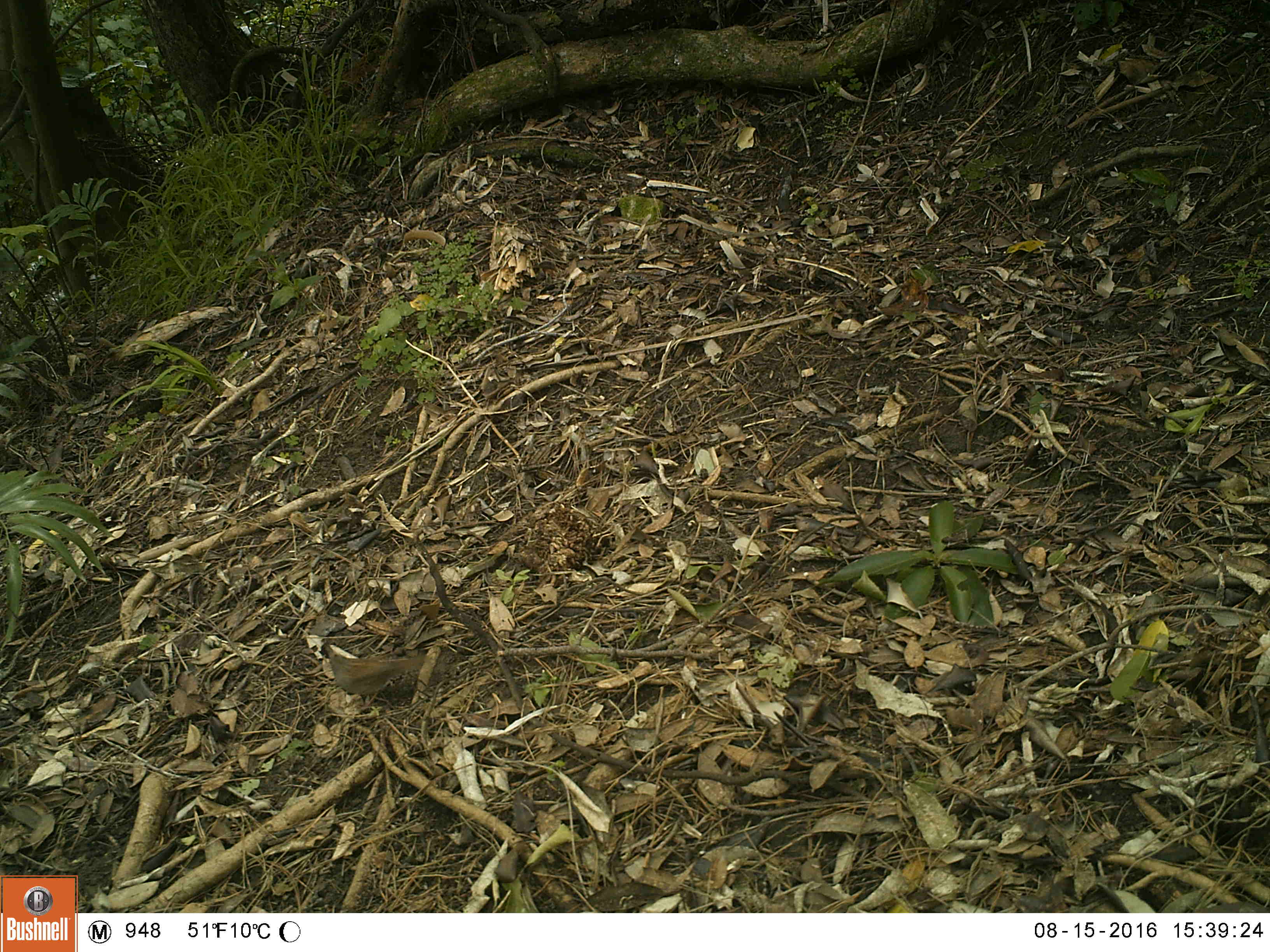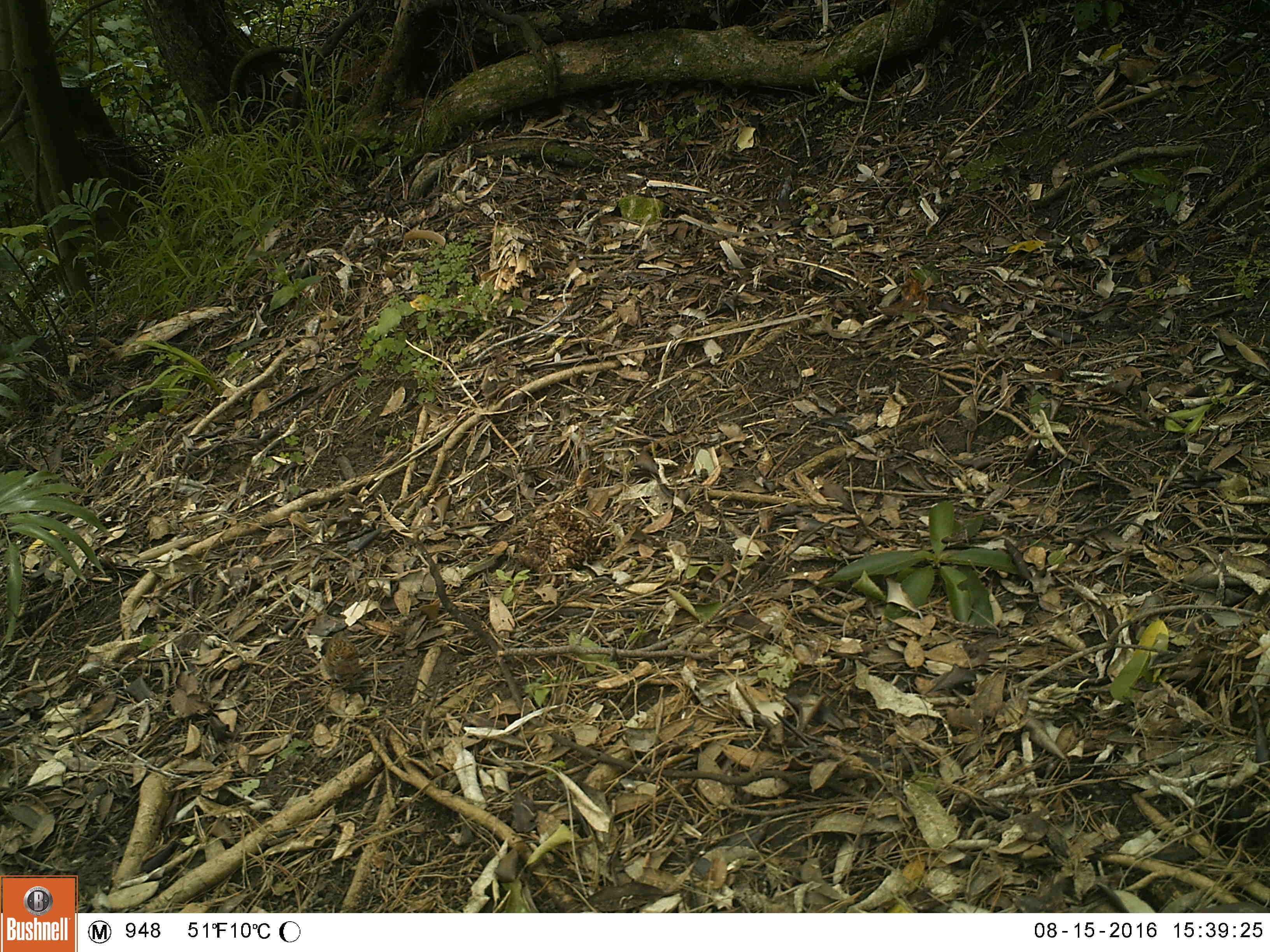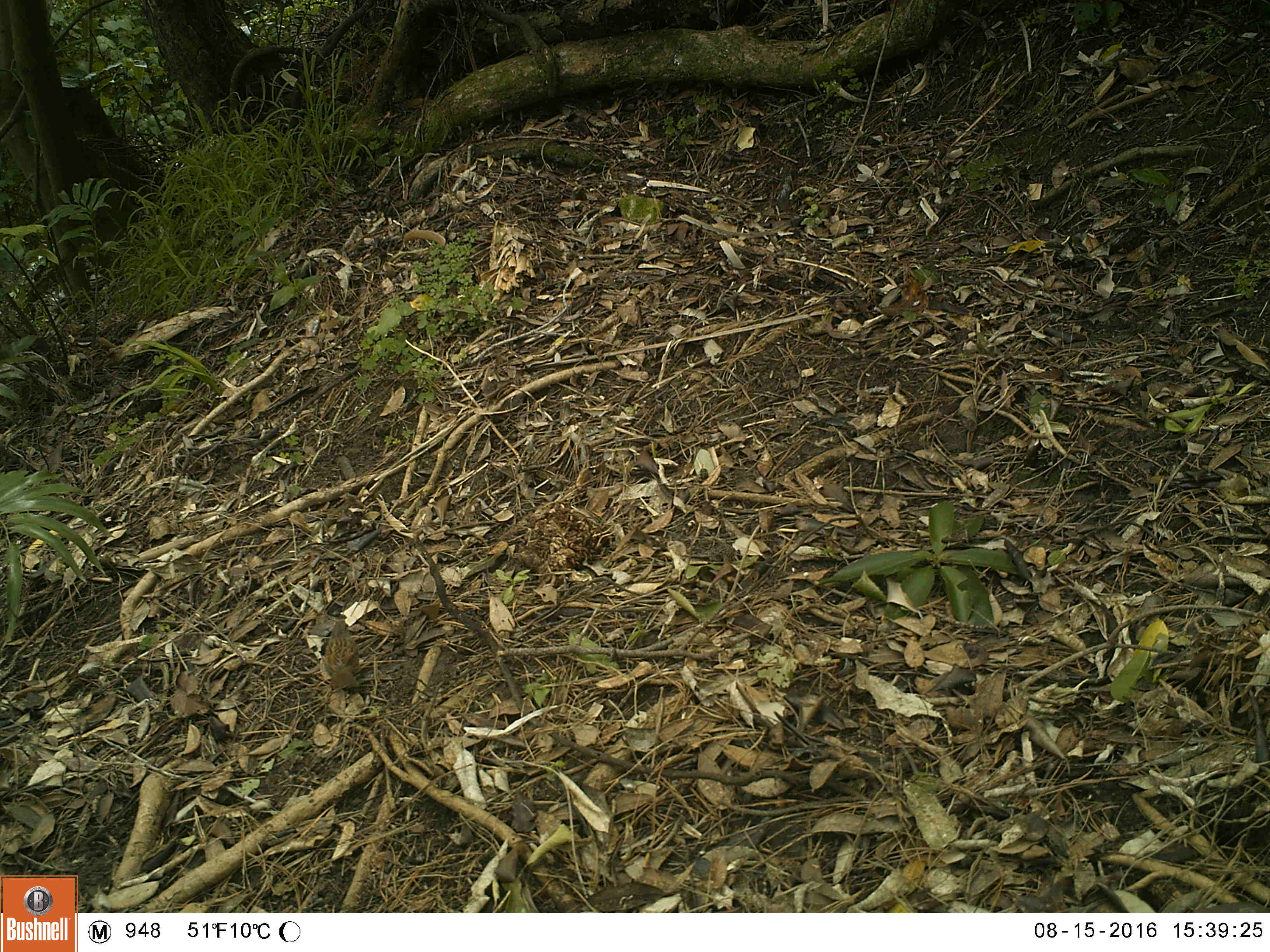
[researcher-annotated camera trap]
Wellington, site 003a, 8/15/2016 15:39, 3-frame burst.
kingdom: Animalia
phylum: Chordata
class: Aves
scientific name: Aves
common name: bird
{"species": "bird (Aves)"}